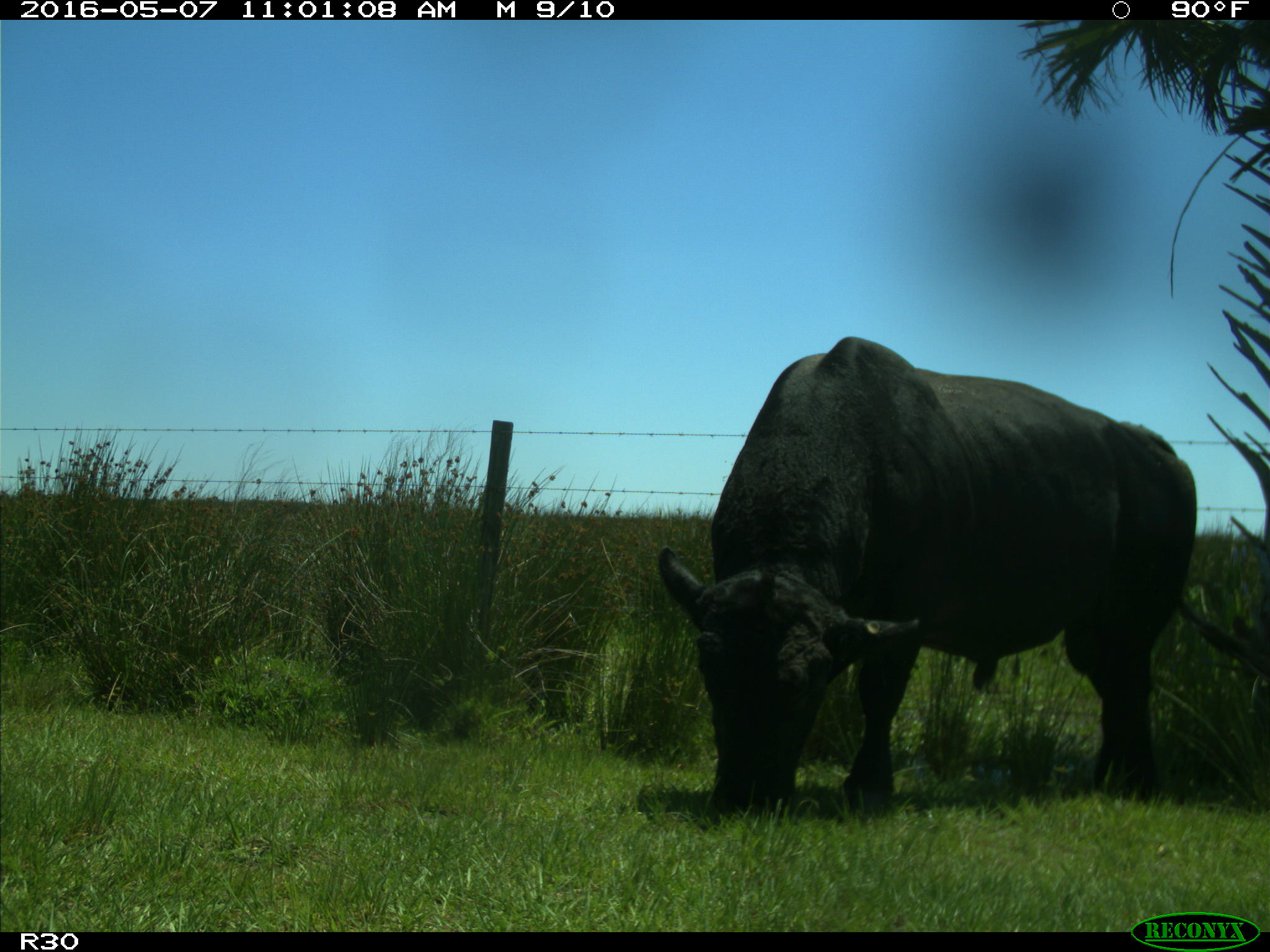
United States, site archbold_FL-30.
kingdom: Animalia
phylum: Chordata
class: Mammalia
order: Artiodactyla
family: Bovidae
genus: Bos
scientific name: Bos taurus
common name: domestic cow